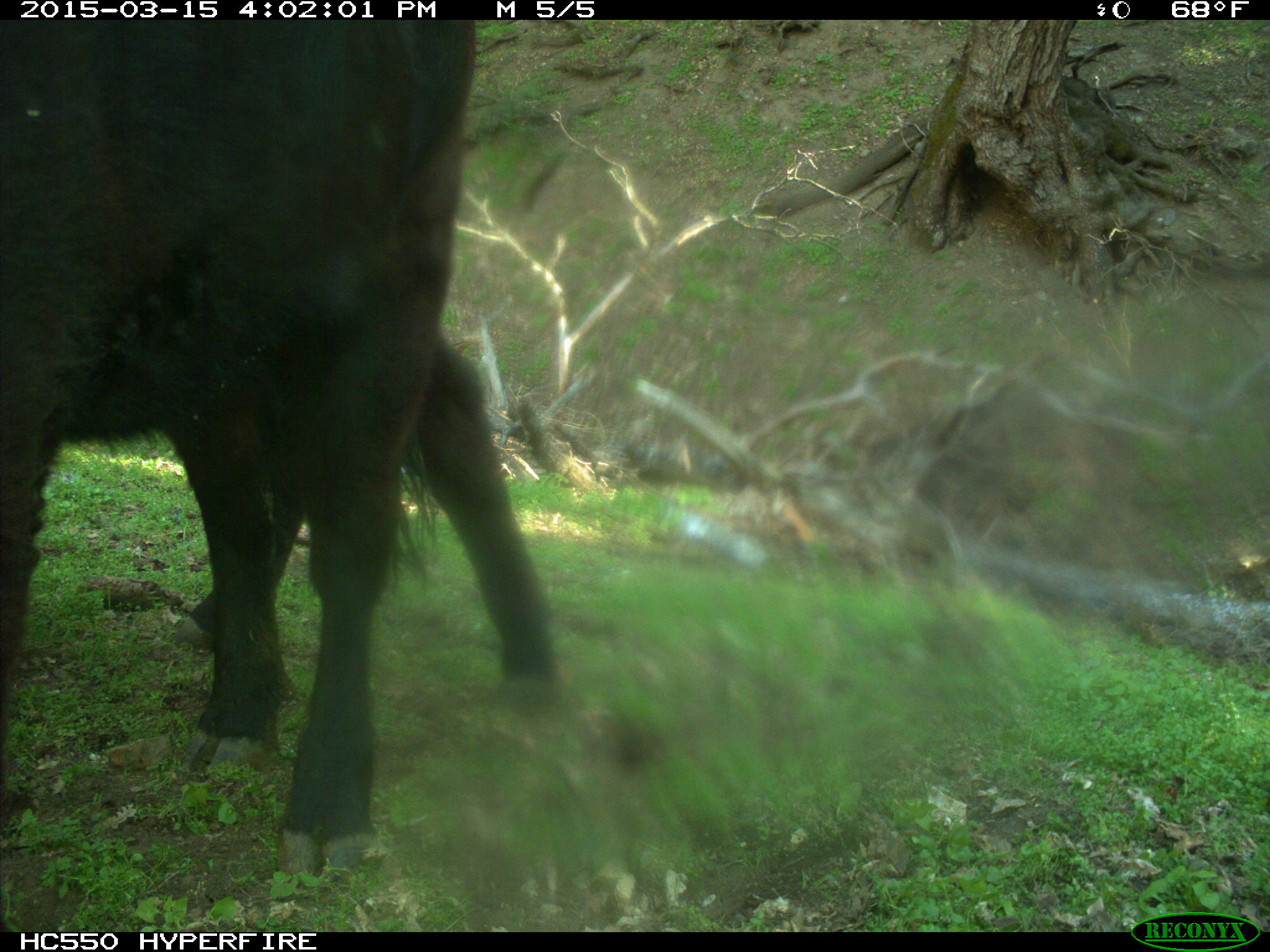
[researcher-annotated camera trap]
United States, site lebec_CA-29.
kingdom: Animalia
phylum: Chordata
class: Mammalia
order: Artiodactyla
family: Bovidae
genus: Bos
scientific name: Bos taurus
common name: domestic cow